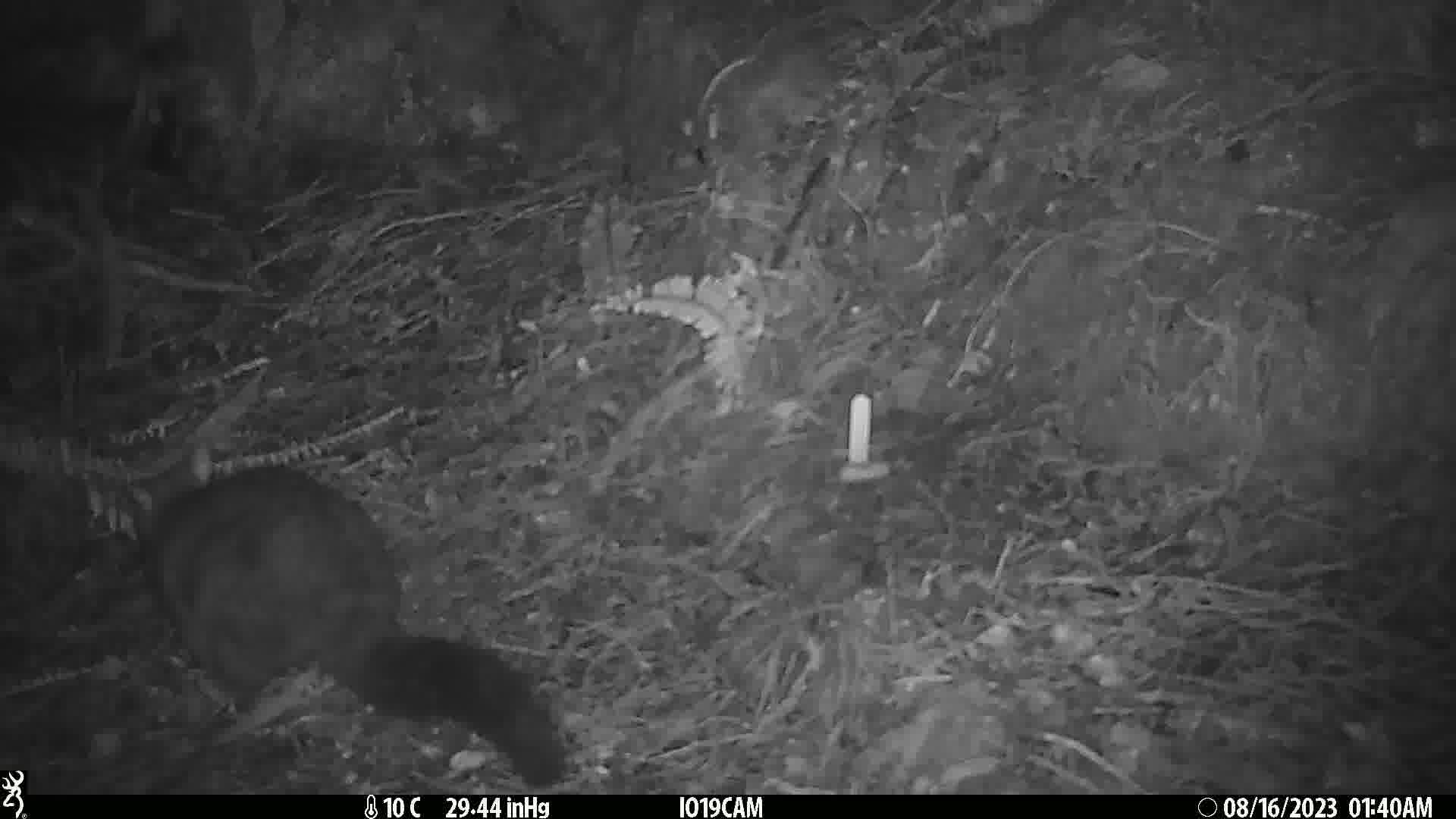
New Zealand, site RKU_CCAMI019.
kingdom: Animalia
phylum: Chordata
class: Mammalia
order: Diprotodontia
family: Phalangeridae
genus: Trichosurus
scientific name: Trichosurus vulpecula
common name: common brushtail possum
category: possum